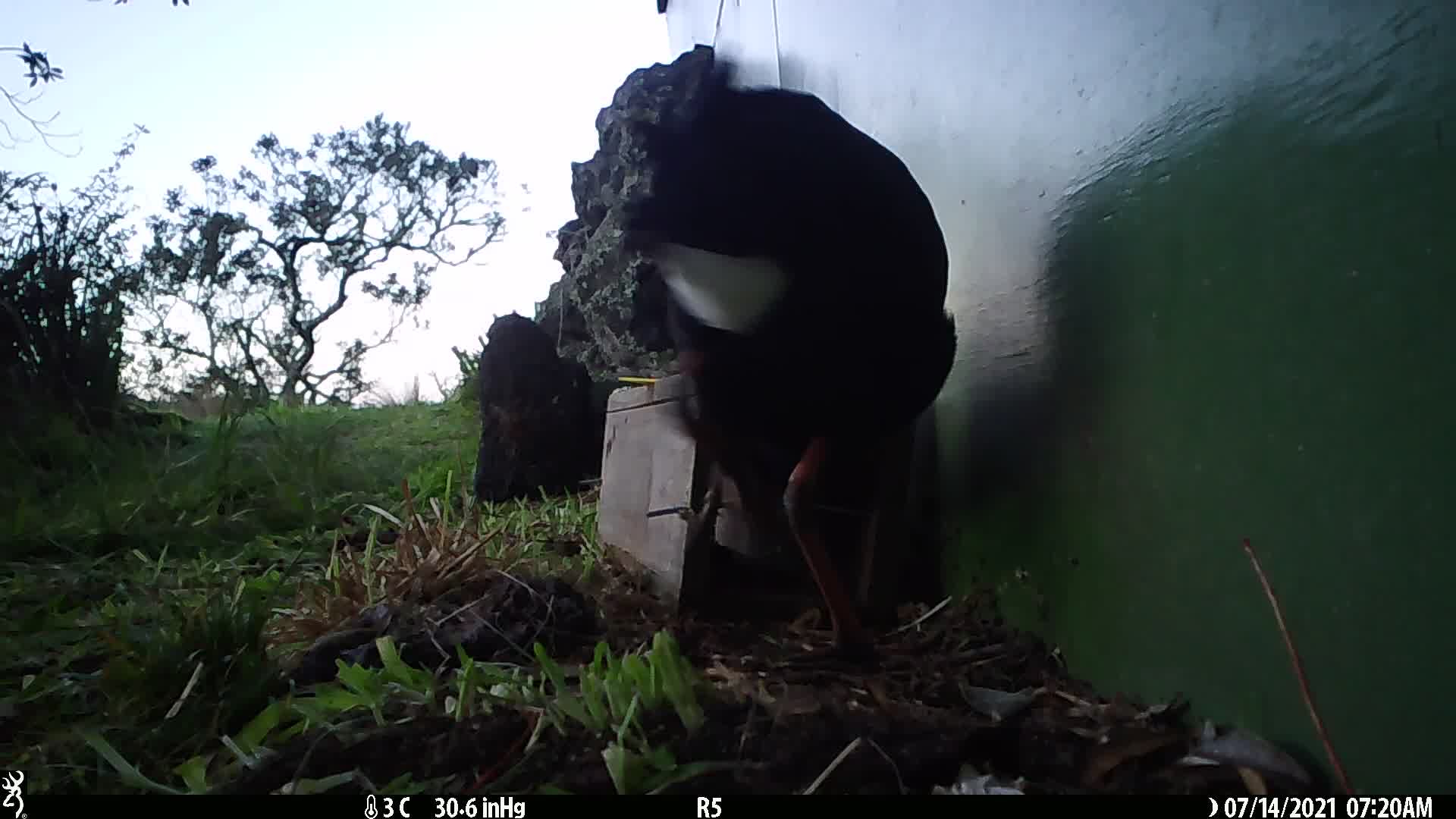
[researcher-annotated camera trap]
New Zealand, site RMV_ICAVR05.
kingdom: Animalia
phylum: Chordata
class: Aves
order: Gruiformes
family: Rallidae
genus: Porphyrio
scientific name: Porphyrio melanotus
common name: australasian swamphen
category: pukeko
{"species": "pukeko (australasian swamphen) (Porphyrio melanotus)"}